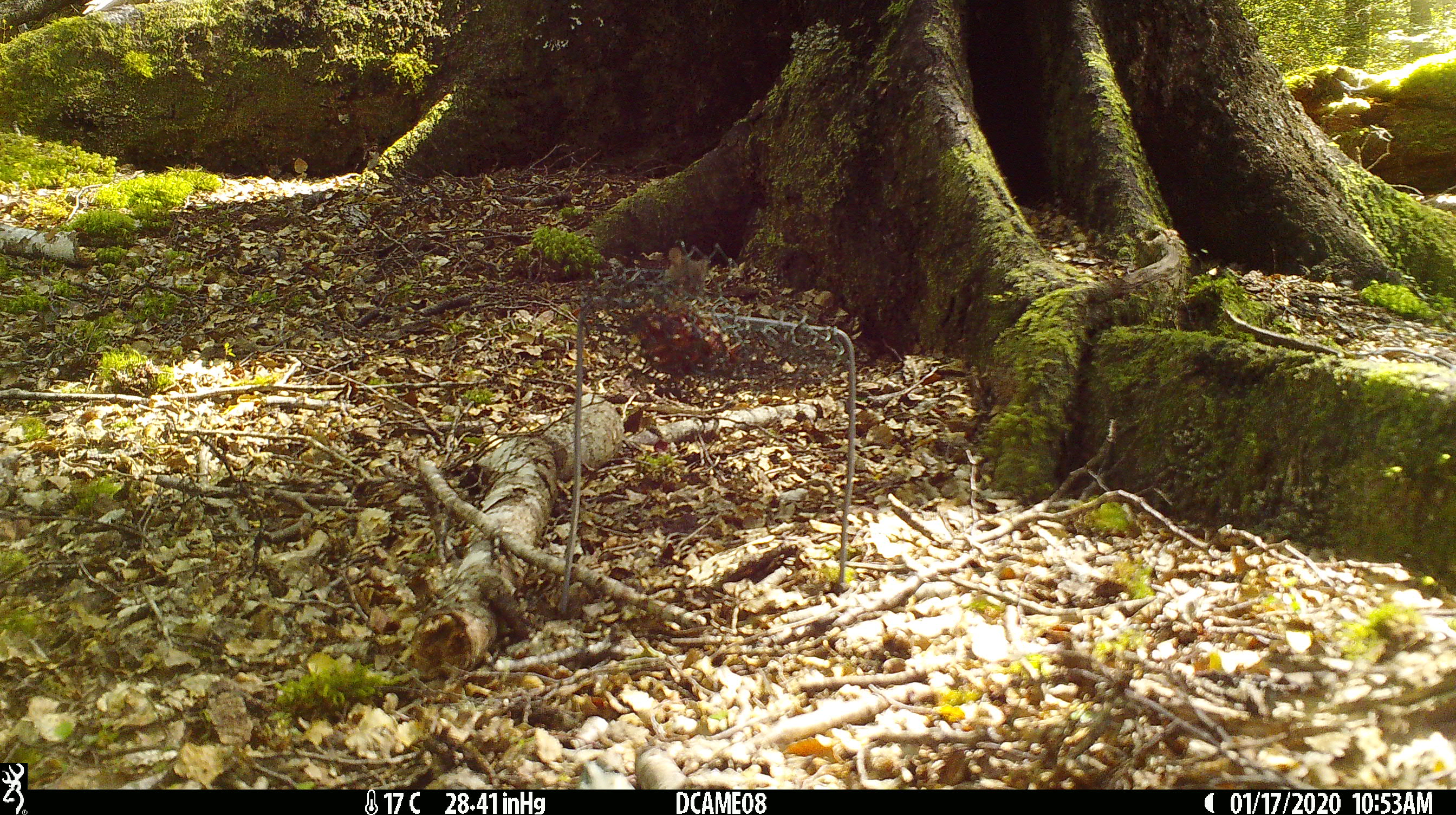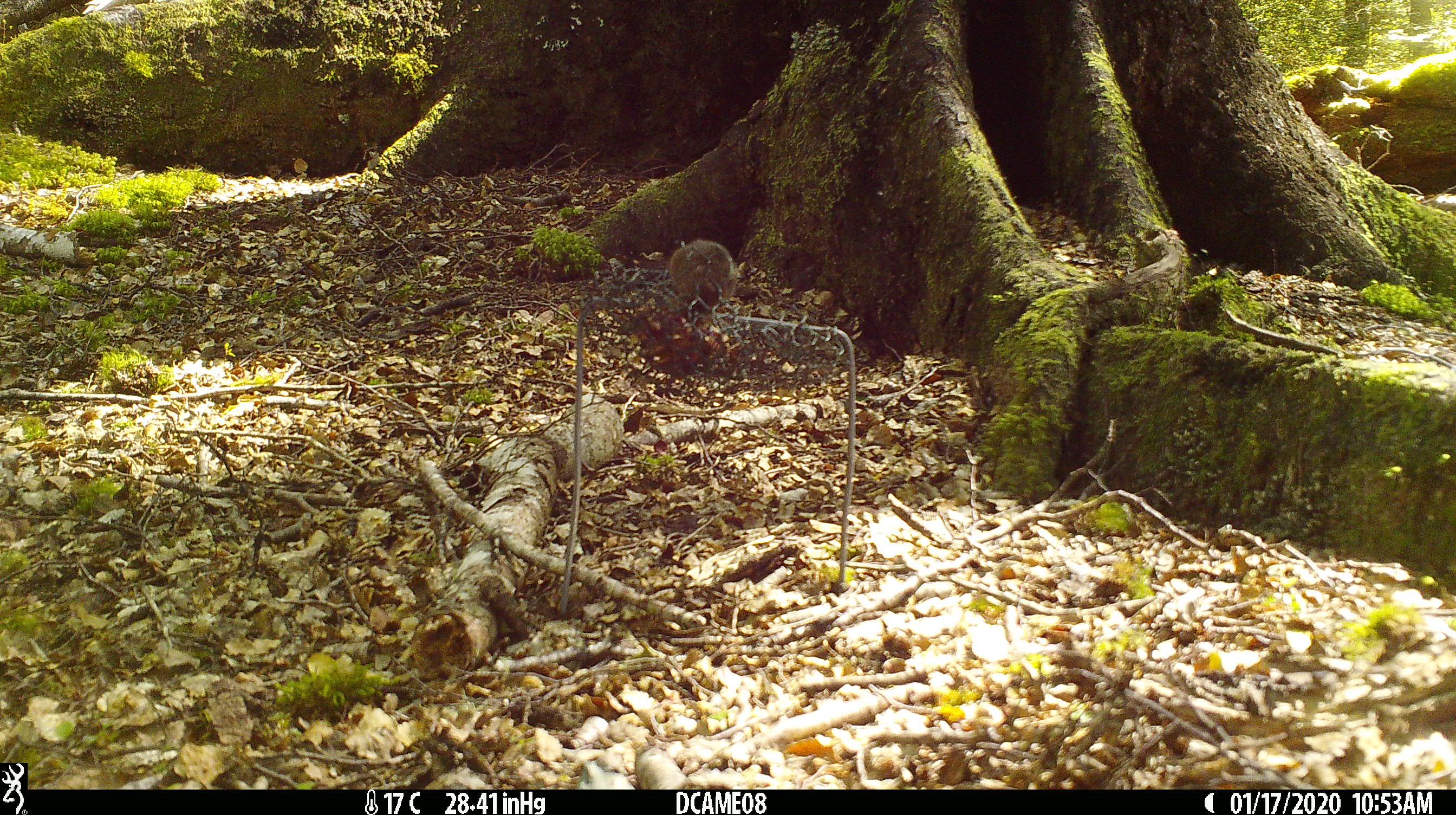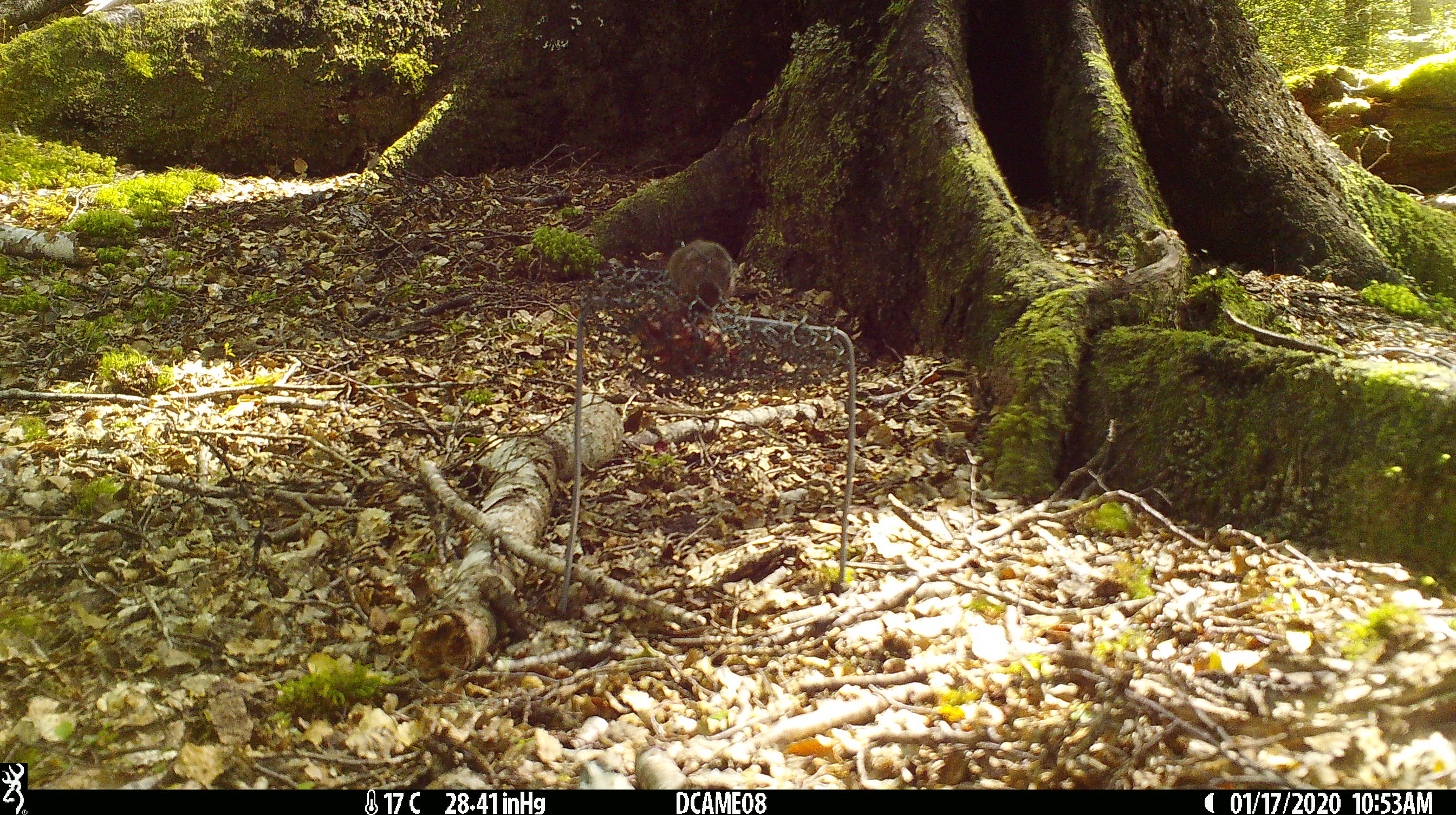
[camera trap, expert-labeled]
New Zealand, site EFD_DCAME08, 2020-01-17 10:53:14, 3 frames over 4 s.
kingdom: Animalia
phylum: Chordata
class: Mammalia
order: Rodentia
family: Muridae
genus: Mus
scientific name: Mus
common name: mouse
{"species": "mouse (Mus)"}